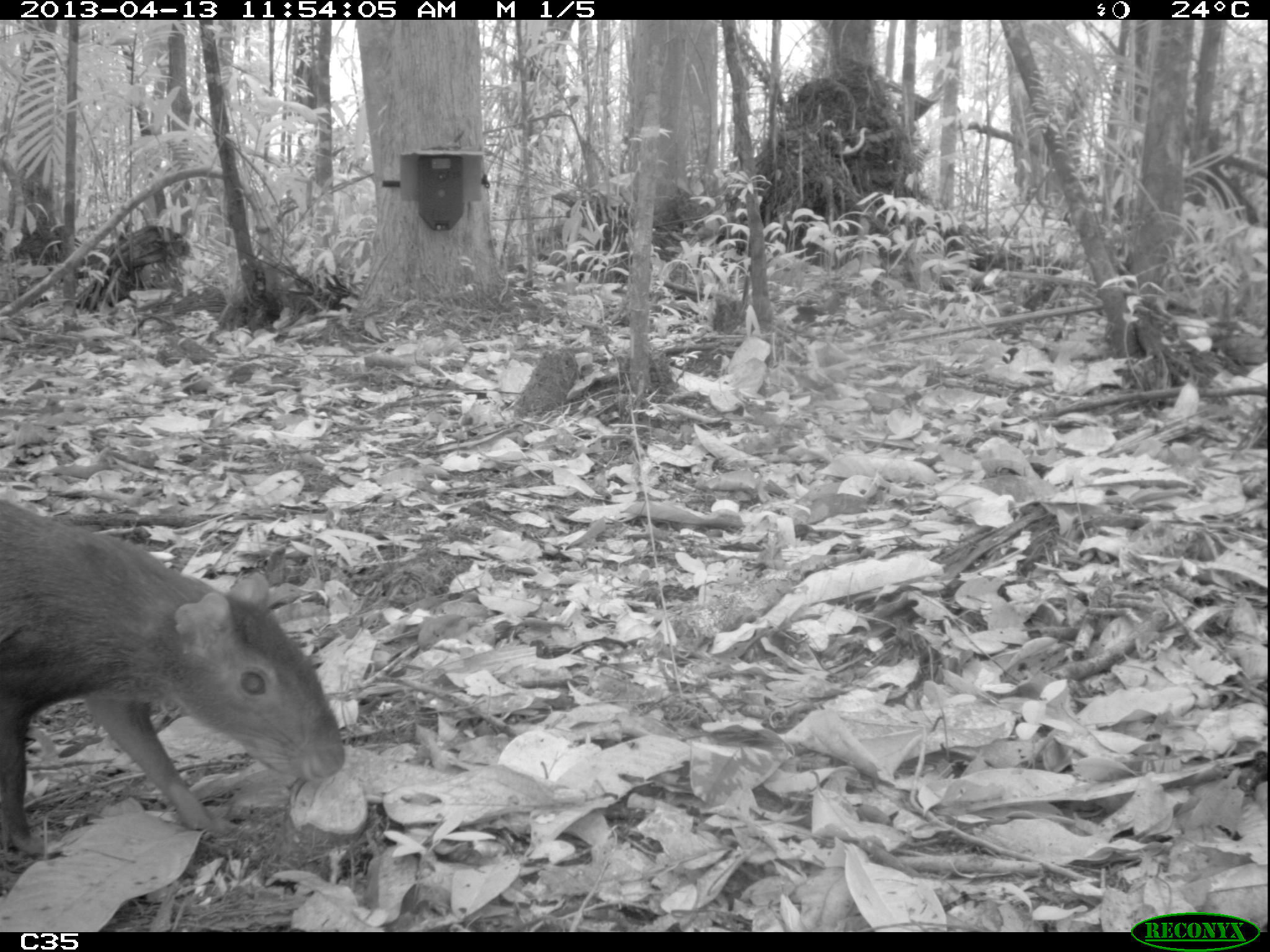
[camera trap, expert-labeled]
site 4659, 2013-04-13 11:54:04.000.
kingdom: Animalia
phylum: Chordata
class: Mammalia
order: Rodentia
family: Dasyproctidae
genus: Dasyprocta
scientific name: Dasyprocta leporina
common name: red-rumped agouti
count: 1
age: adult